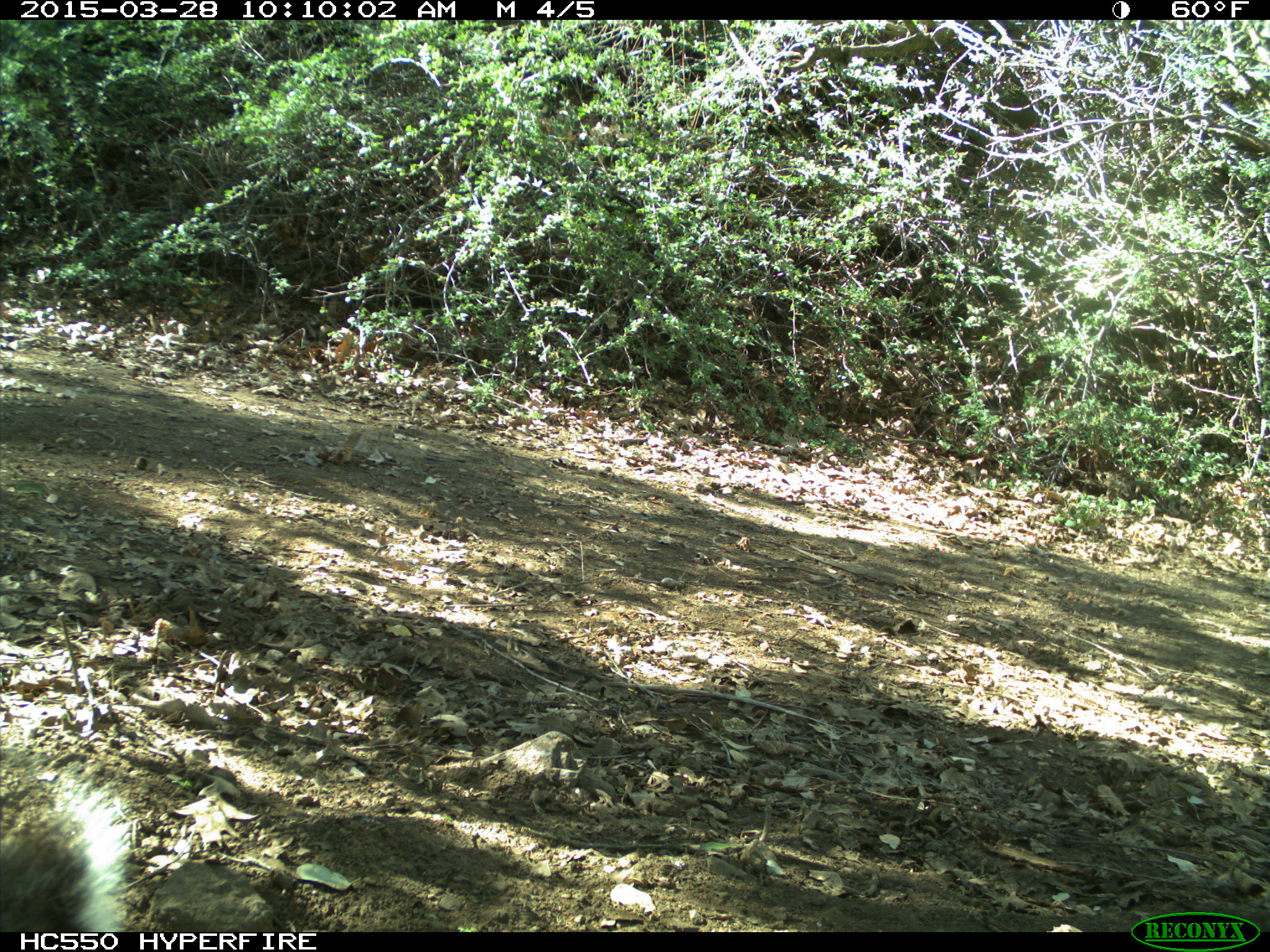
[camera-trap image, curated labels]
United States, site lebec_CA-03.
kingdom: Animalia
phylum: Chordata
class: Mammalia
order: Rodentia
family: Sciuridae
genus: Sciurus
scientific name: Sciurus carolinensis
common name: eastern gray squirrel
Sciurus carolinensis (eastern gray squirrel).